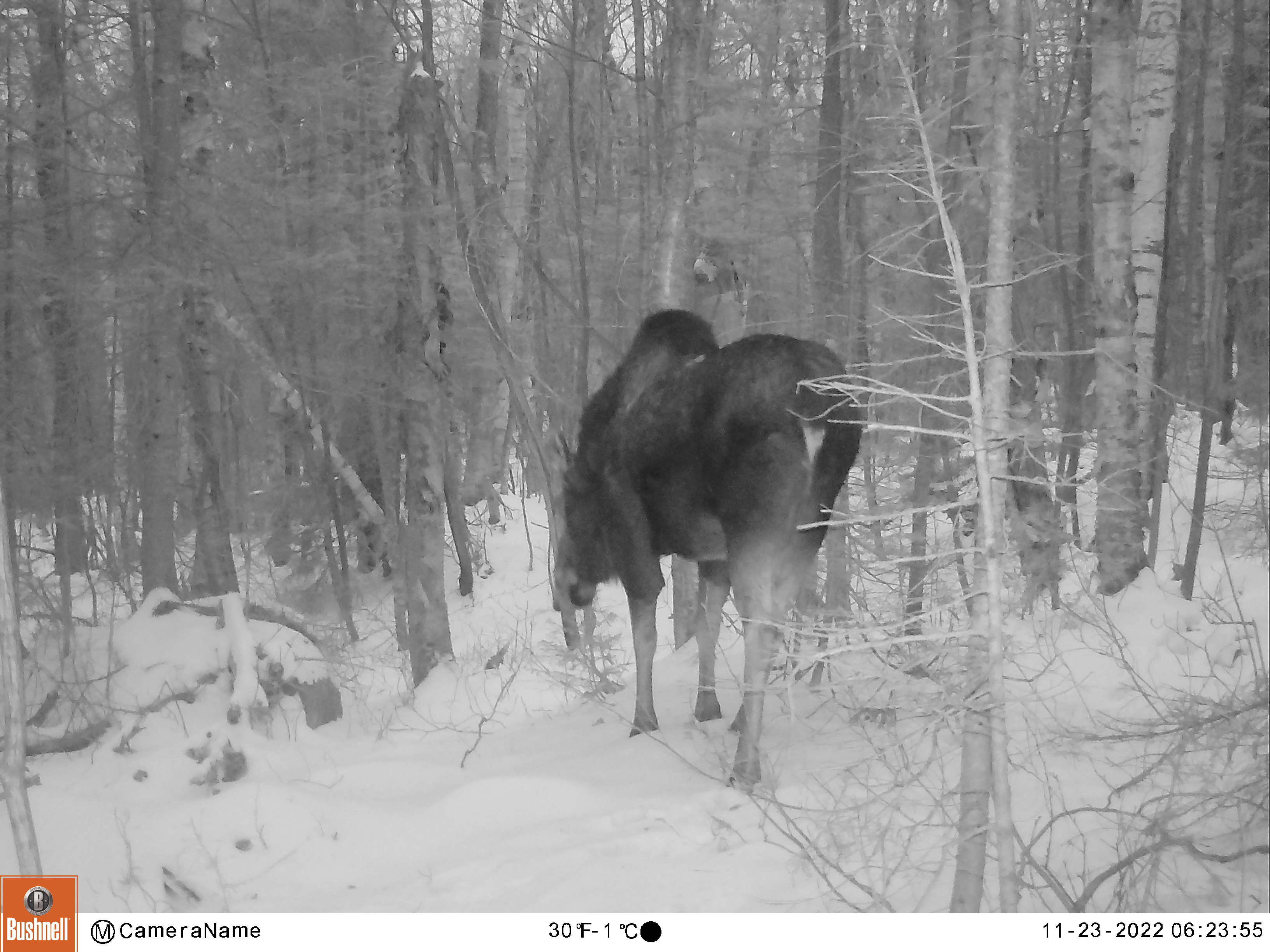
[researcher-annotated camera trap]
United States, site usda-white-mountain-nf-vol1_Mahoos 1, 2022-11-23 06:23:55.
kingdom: Animalia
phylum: Chordata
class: Mammalia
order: Artiodactyla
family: Cervidae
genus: Alces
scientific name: Alces alces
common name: moose